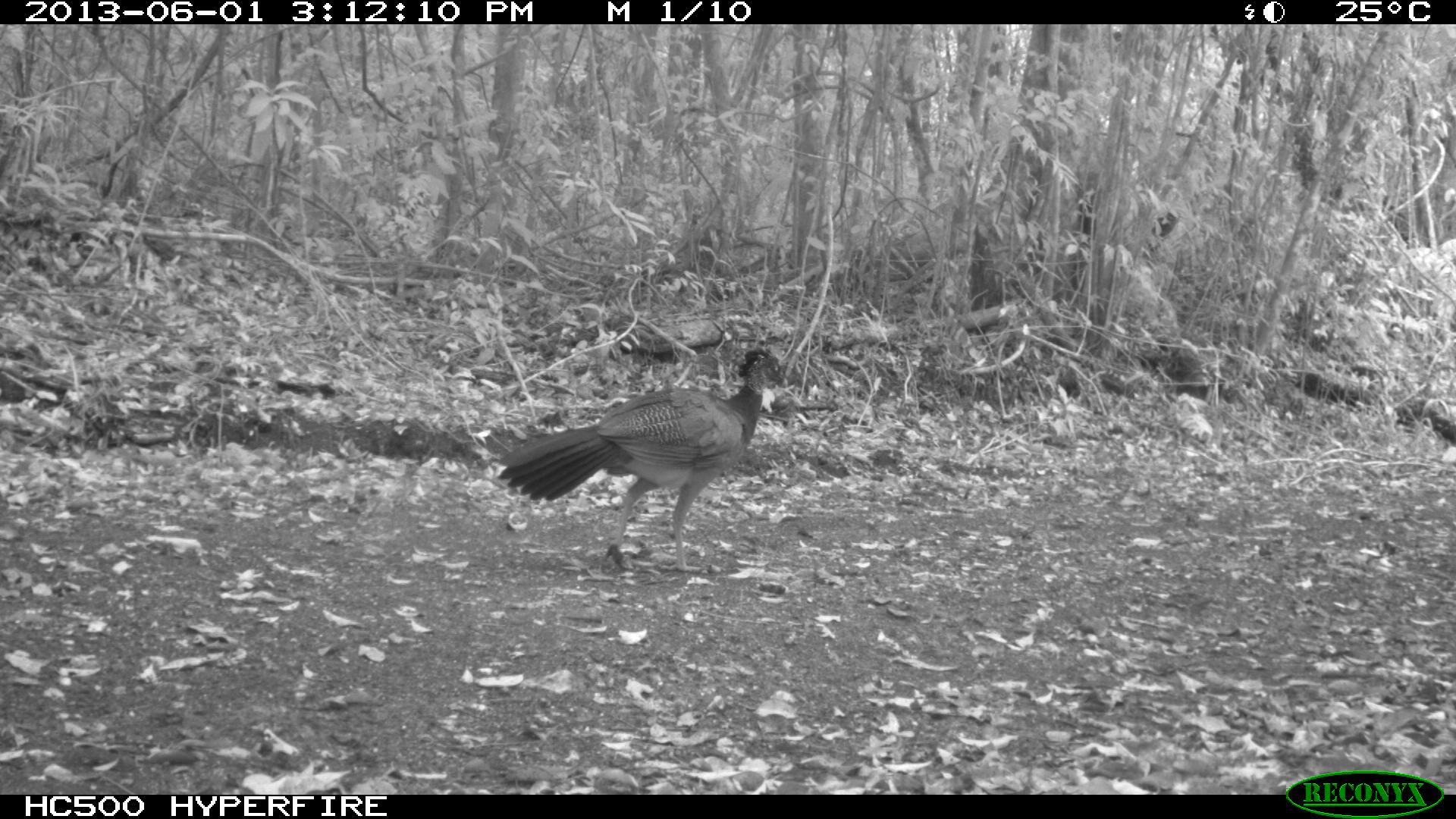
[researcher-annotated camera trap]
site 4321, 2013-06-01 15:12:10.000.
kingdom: Animalia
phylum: Chordata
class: Aves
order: Galliformes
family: Cracidae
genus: Crax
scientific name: Crax rubra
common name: great curassow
Crax rubra (great curassow), count 2.